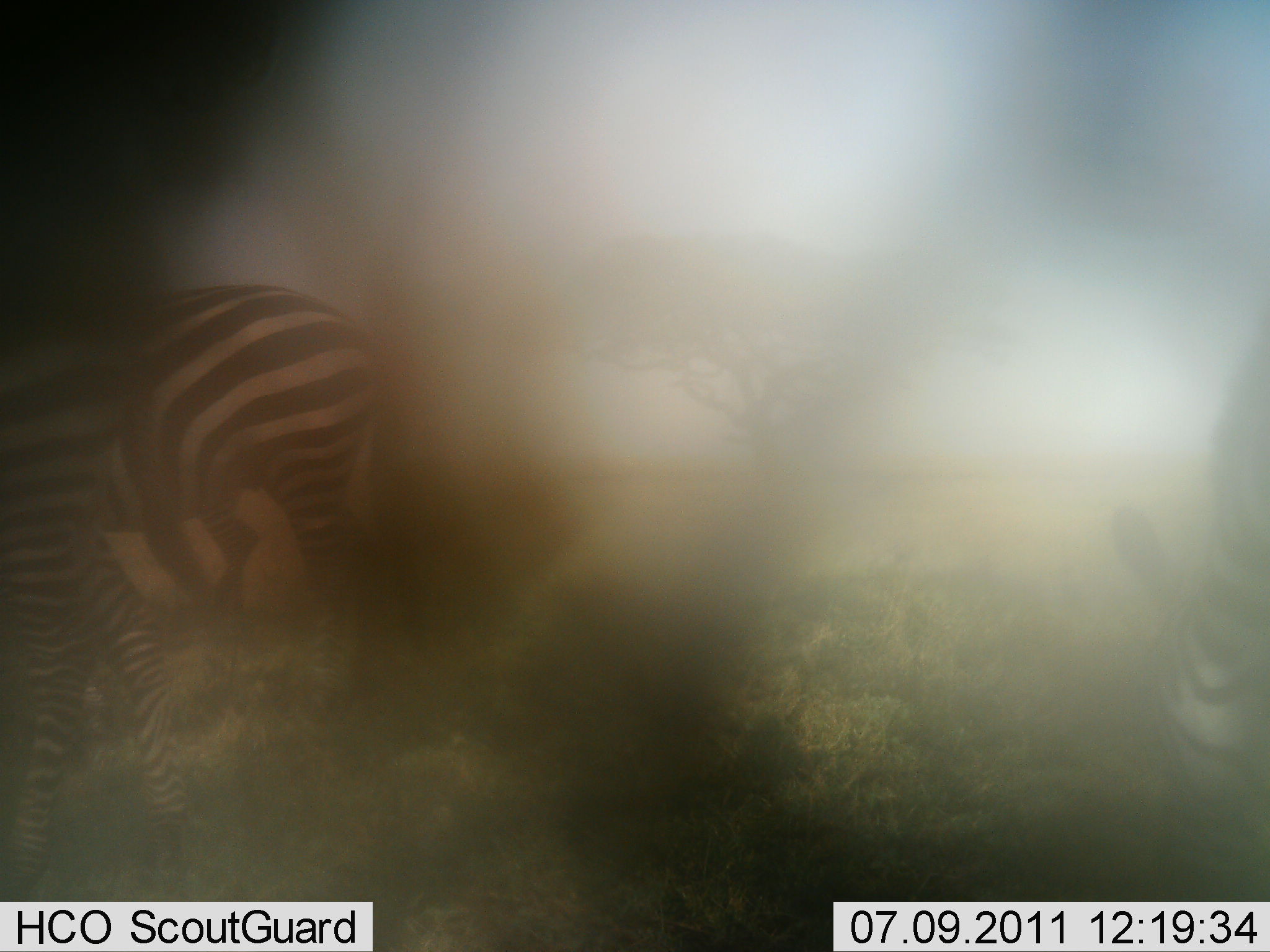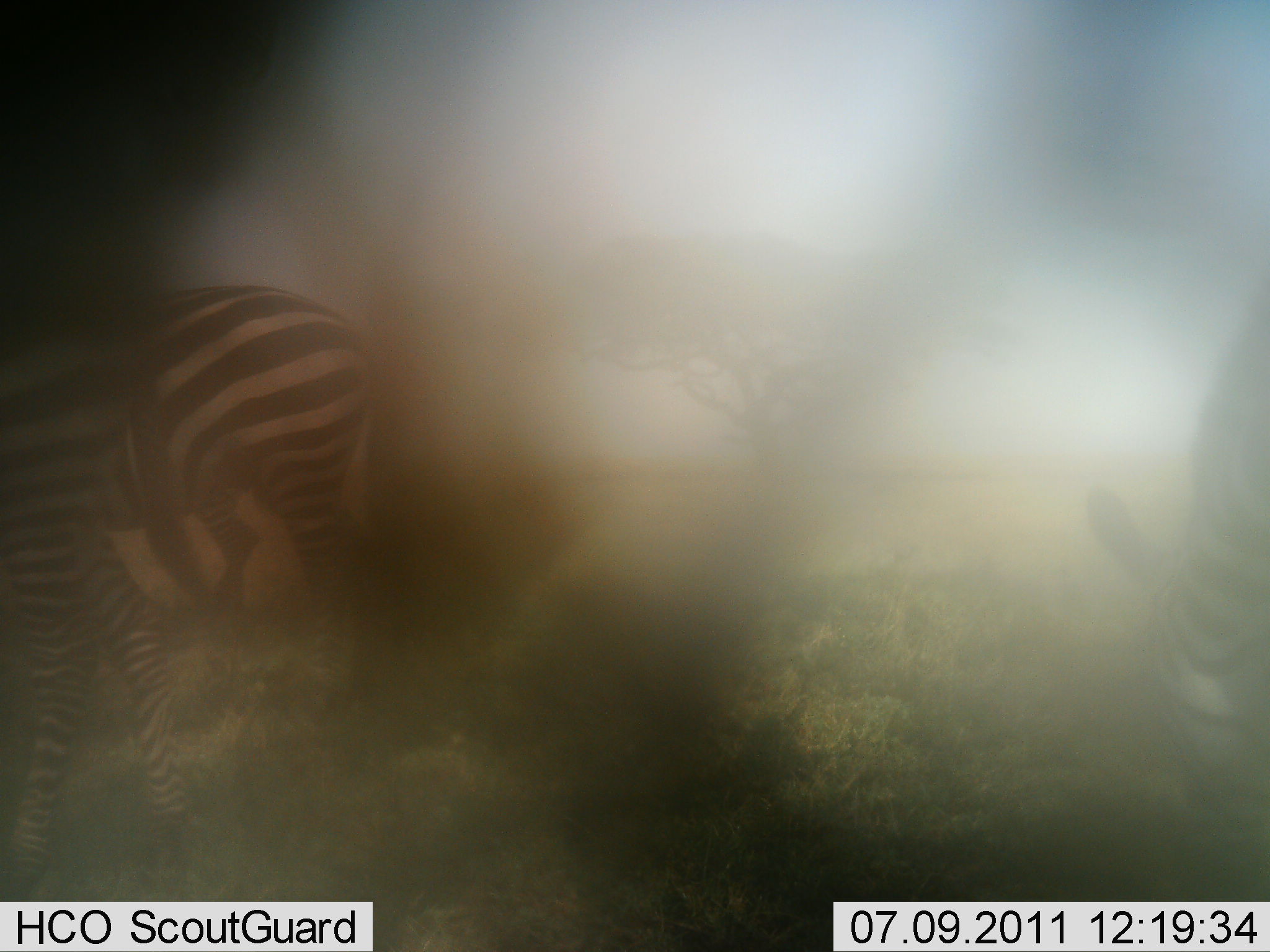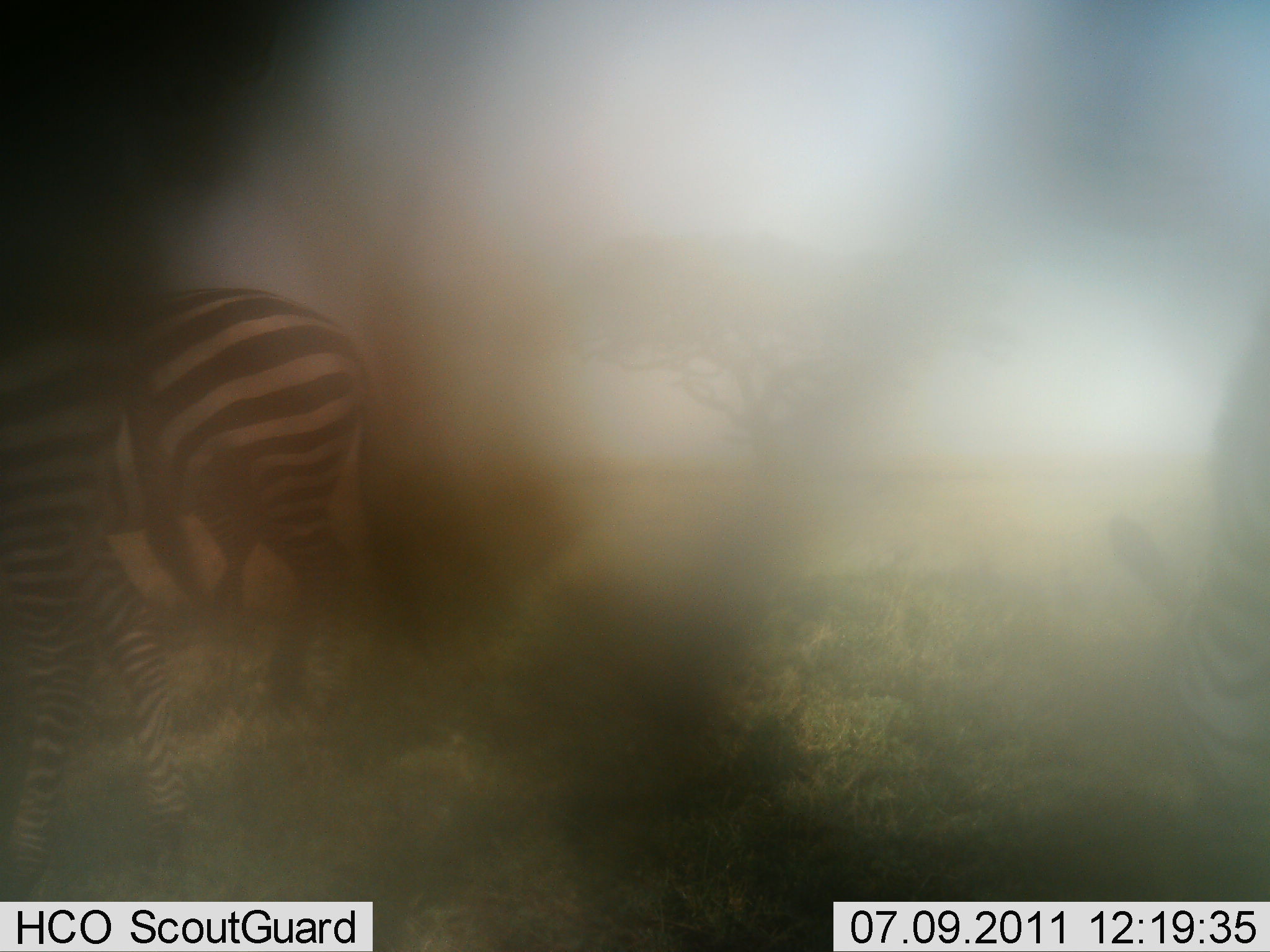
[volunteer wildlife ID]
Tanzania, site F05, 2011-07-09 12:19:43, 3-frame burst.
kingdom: Animalia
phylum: Chordata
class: Mammalia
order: Perissodactyla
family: Equidae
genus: Equus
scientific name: Equus quagga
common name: plains zebra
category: zebra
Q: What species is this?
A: Zebra (plains zebra) (Equus quagga).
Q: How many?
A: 2.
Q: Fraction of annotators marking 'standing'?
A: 36%.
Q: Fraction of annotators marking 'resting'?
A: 0%.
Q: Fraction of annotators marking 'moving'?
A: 29%.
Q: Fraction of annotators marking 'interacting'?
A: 0%.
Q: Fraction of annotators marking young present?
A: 0%.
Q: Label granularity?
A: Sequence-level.